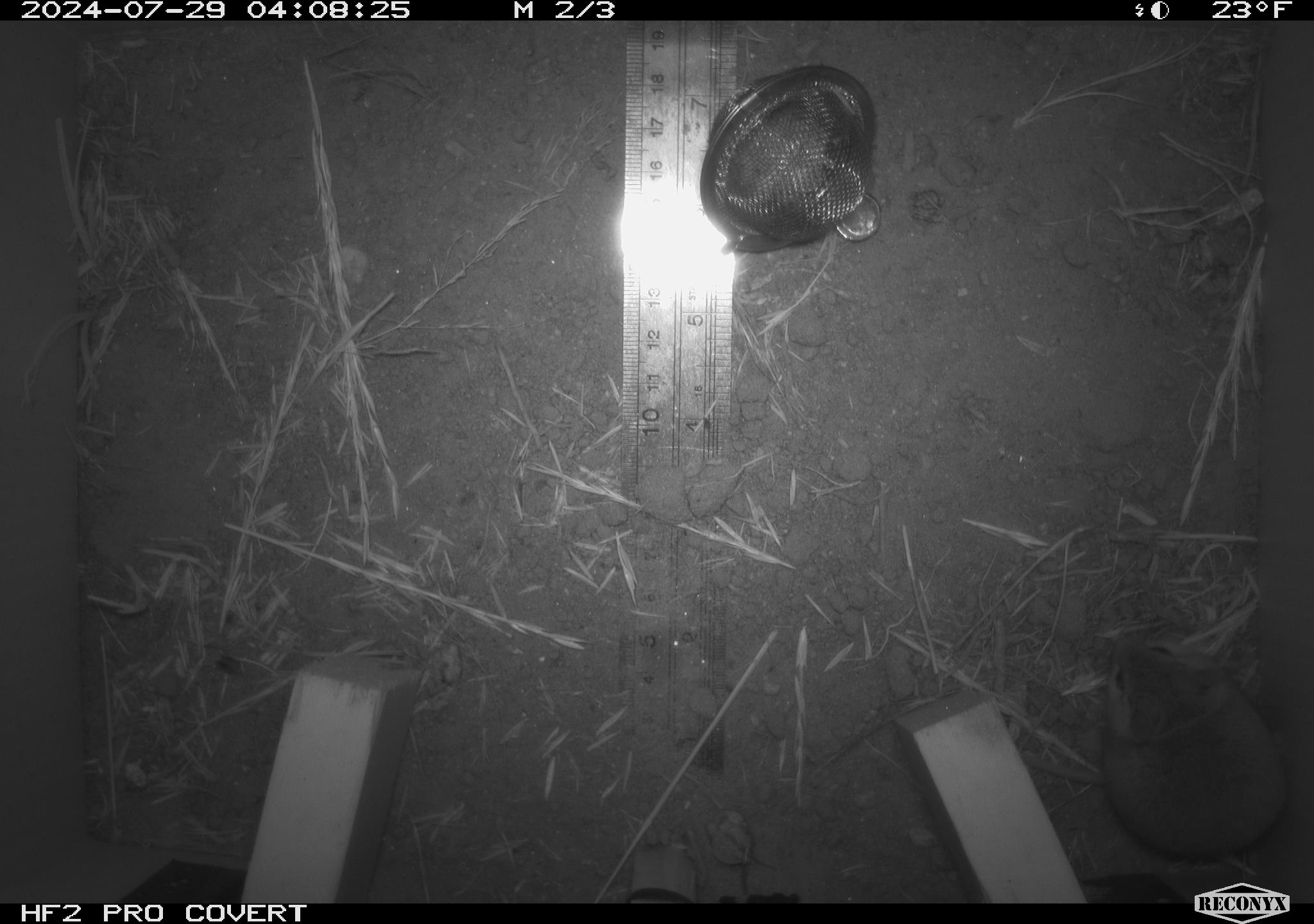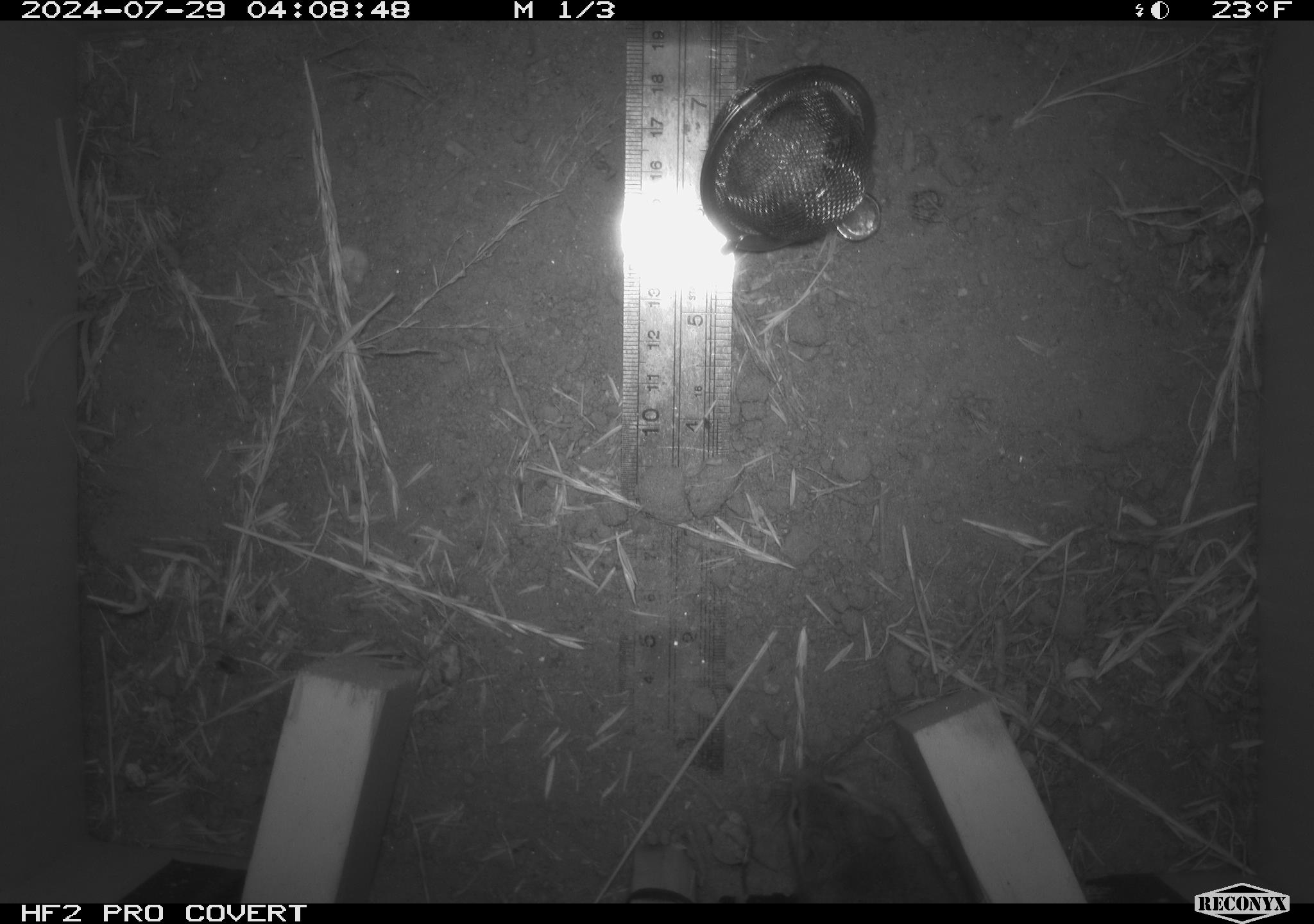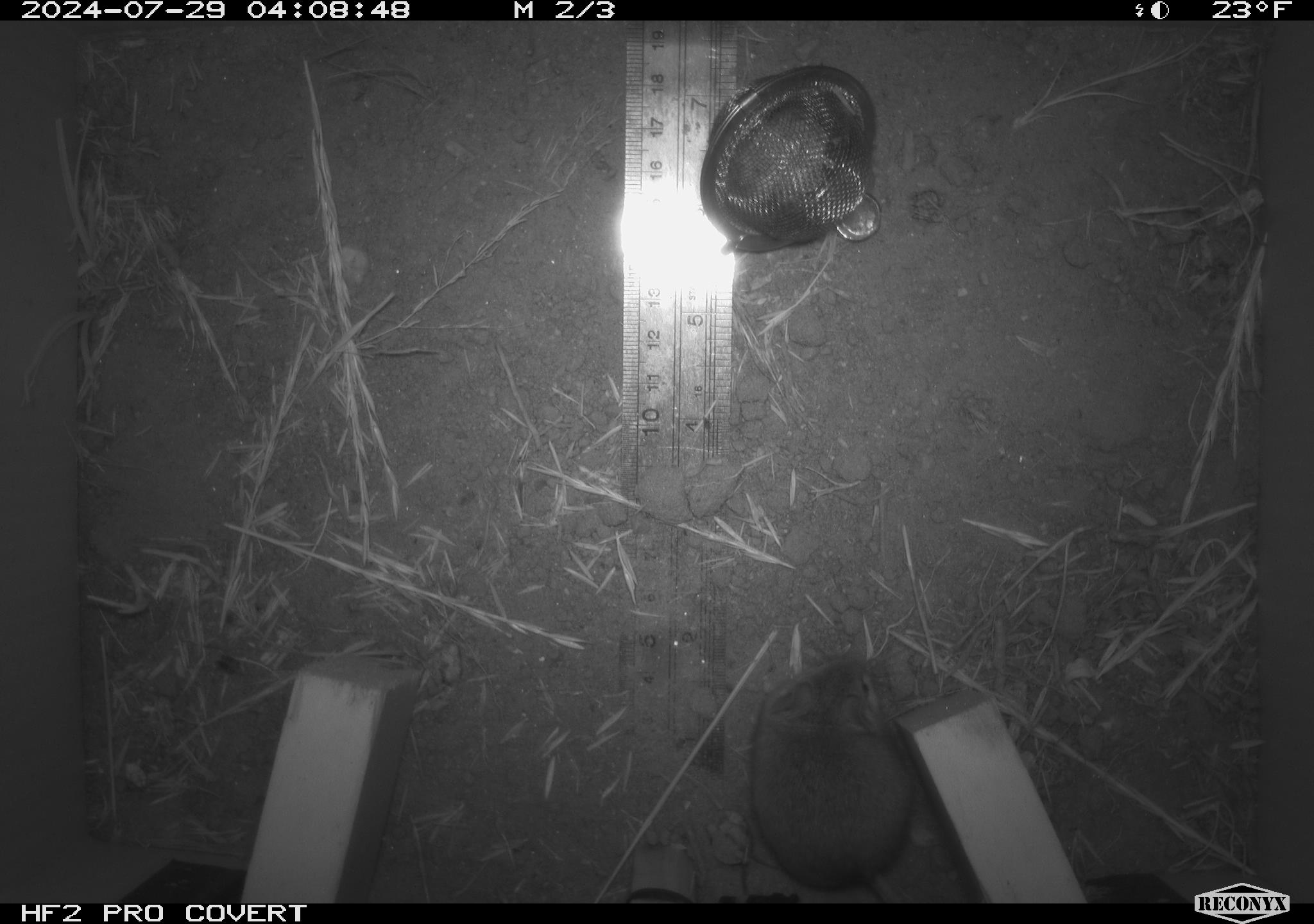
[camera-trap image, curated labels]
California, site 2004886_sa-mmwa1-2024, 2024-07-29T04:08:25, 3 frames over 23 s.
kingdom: Animalia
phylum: Chordata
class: Mammalia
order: Rodentia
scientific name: Rodentia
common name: mouse species